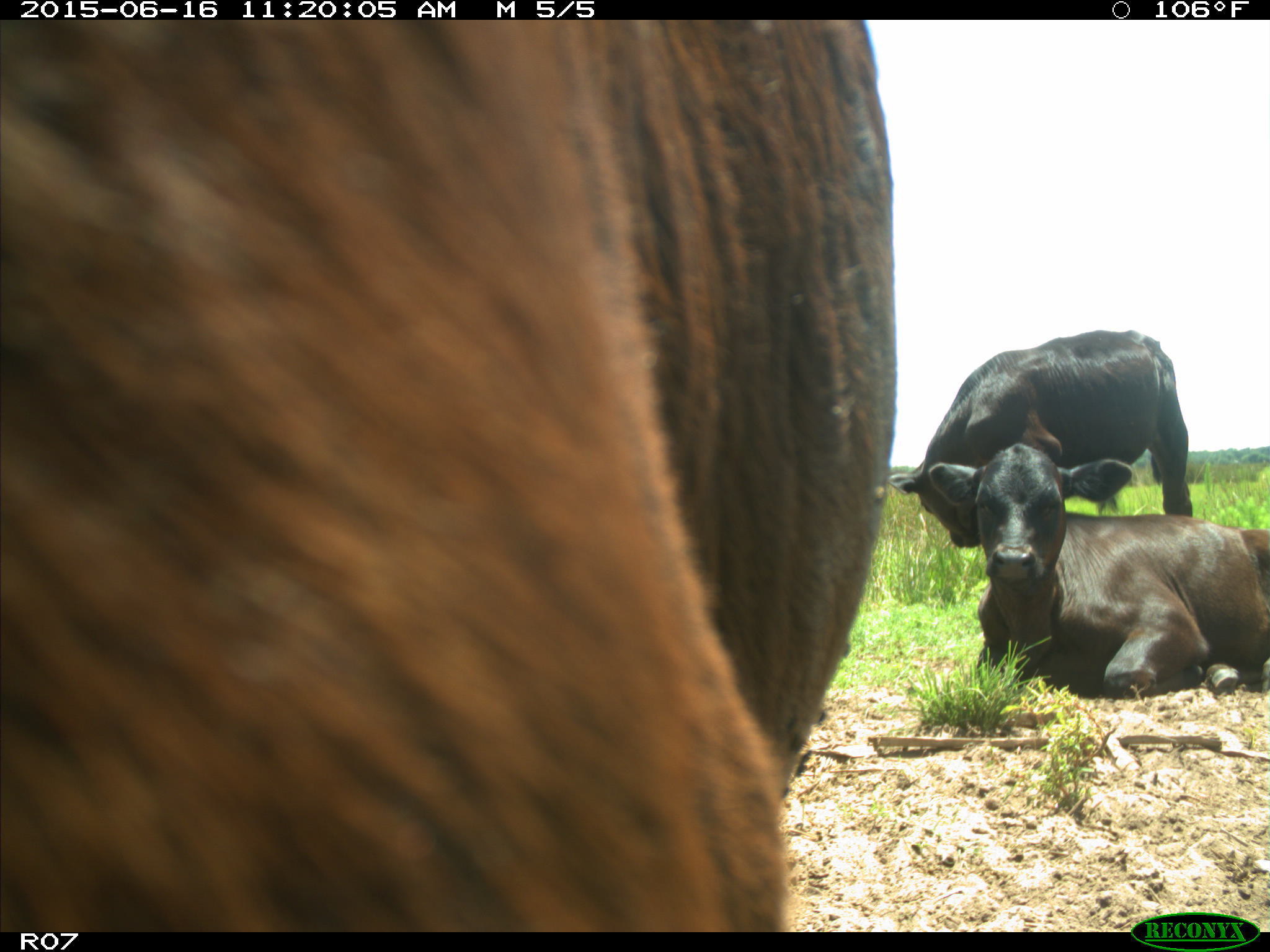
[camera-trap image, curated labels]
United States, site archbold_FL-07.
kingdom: Animalia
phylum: Chordata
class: Mammalia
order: Artiodactyla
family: Bovidae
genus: Bos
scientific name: Bos taurus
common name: domestic cow